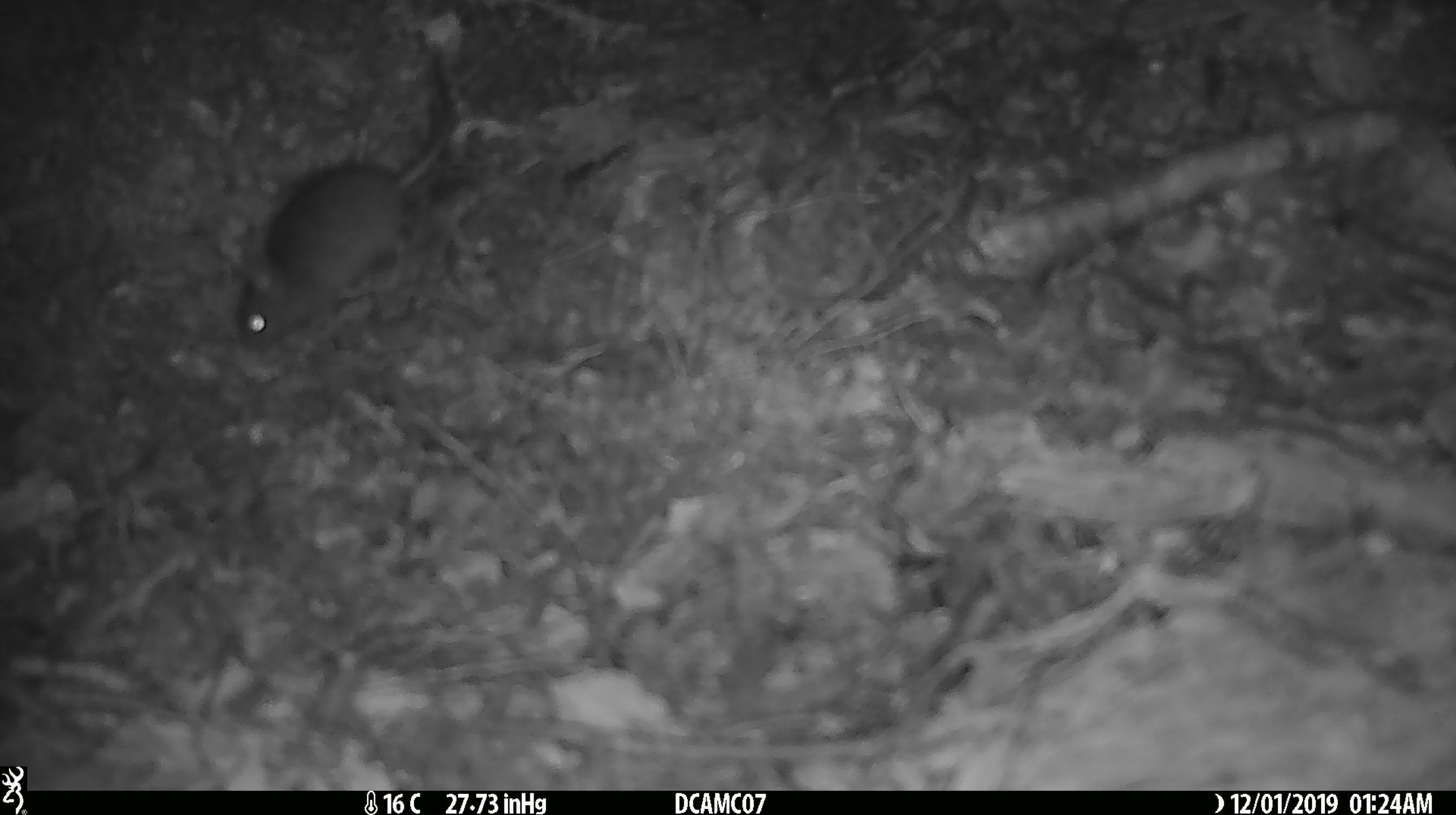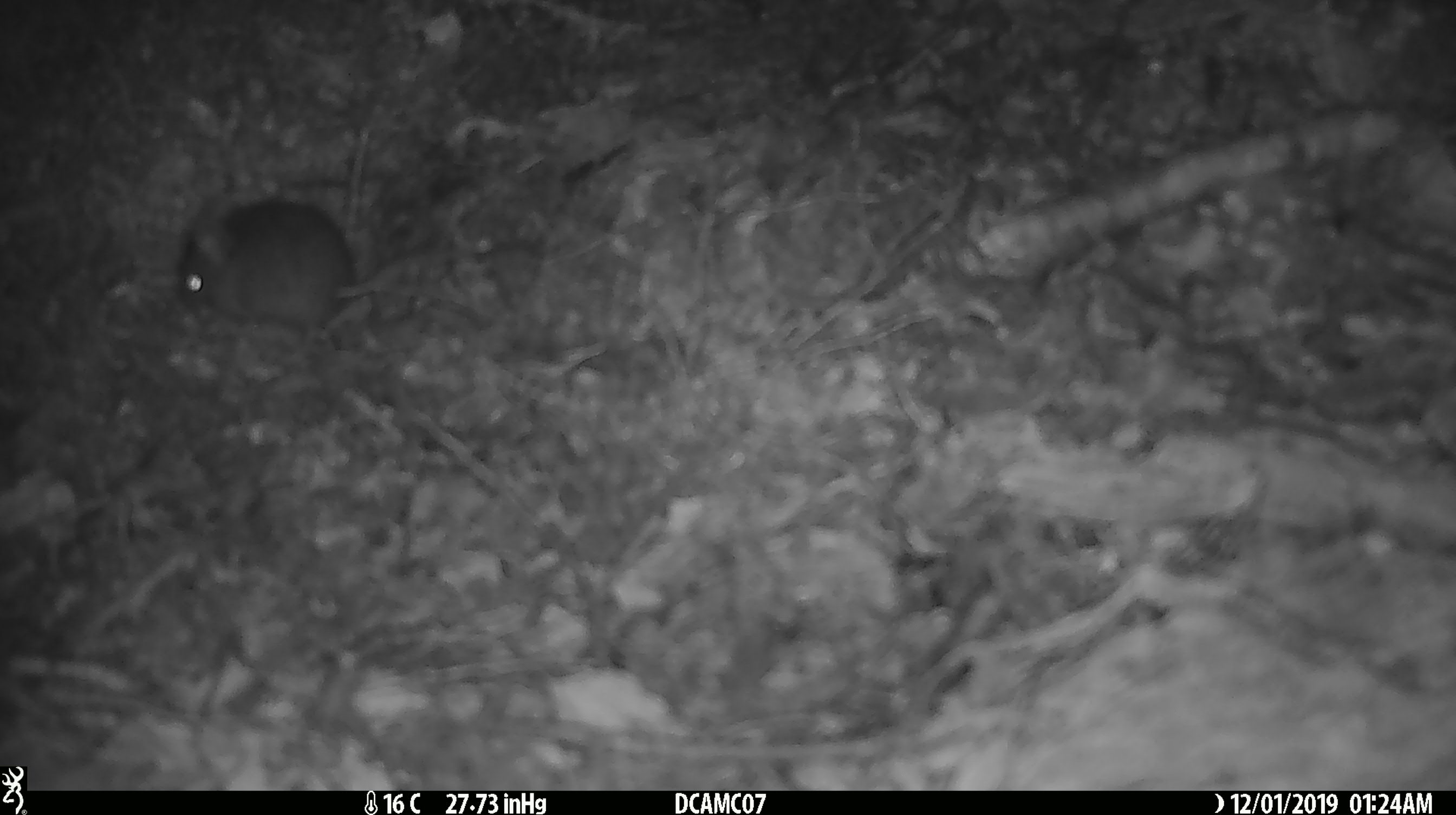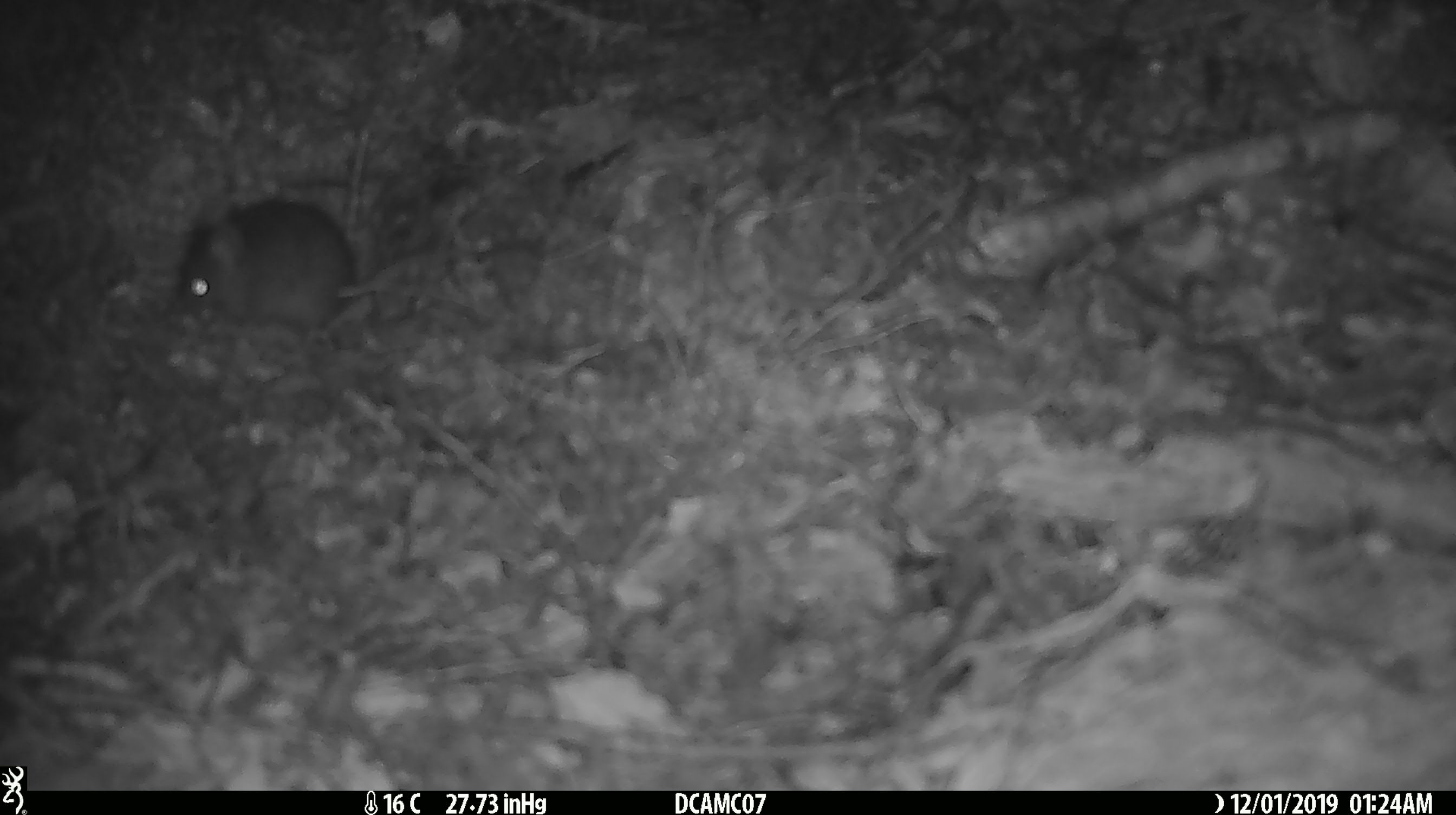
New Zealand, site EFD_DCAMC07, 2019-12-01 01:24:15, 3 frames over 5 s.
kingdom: Animalia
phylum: Chordata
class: Mammalia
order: Rodentia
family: Muridae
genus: Mus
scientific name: Mus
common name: mouse